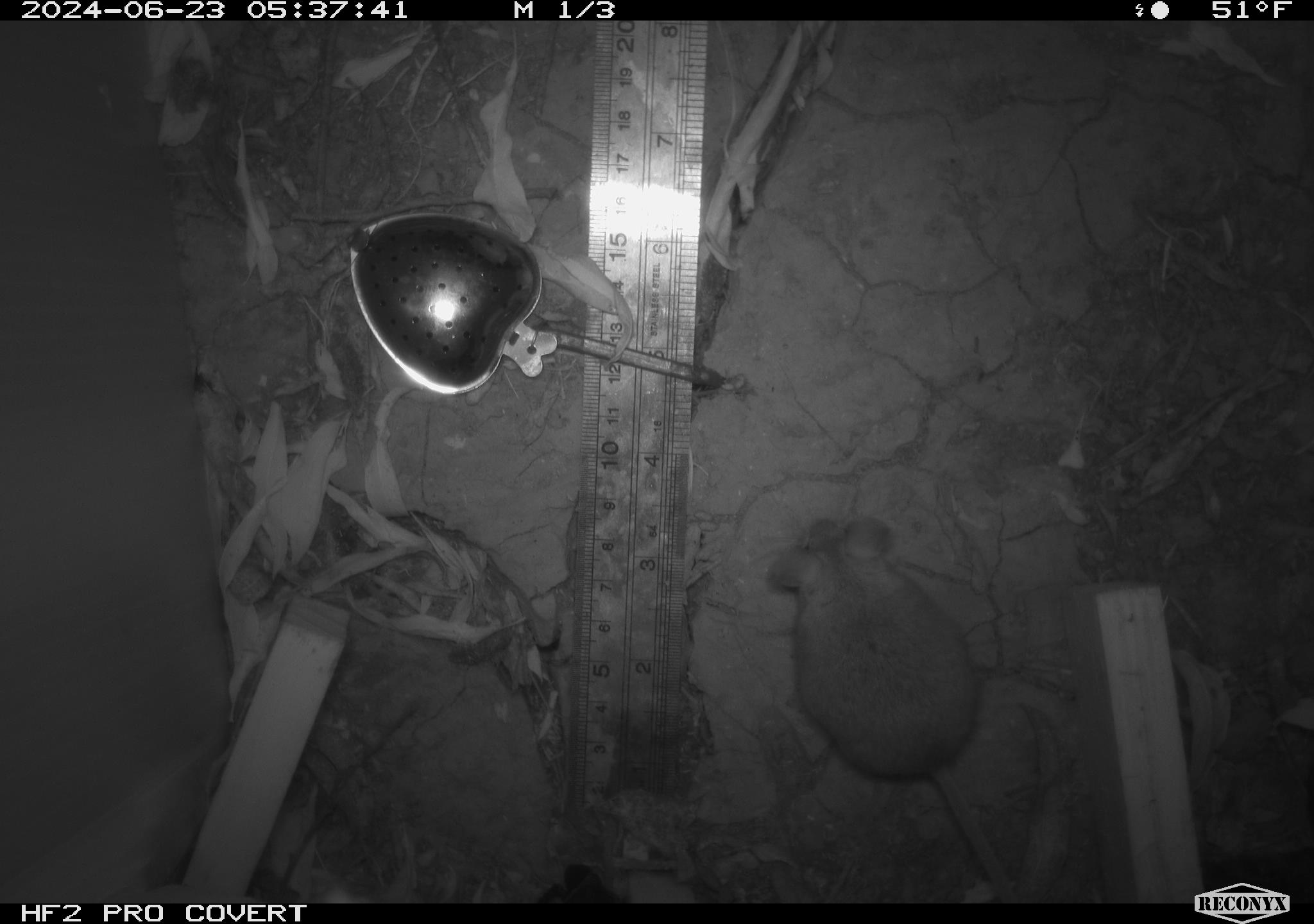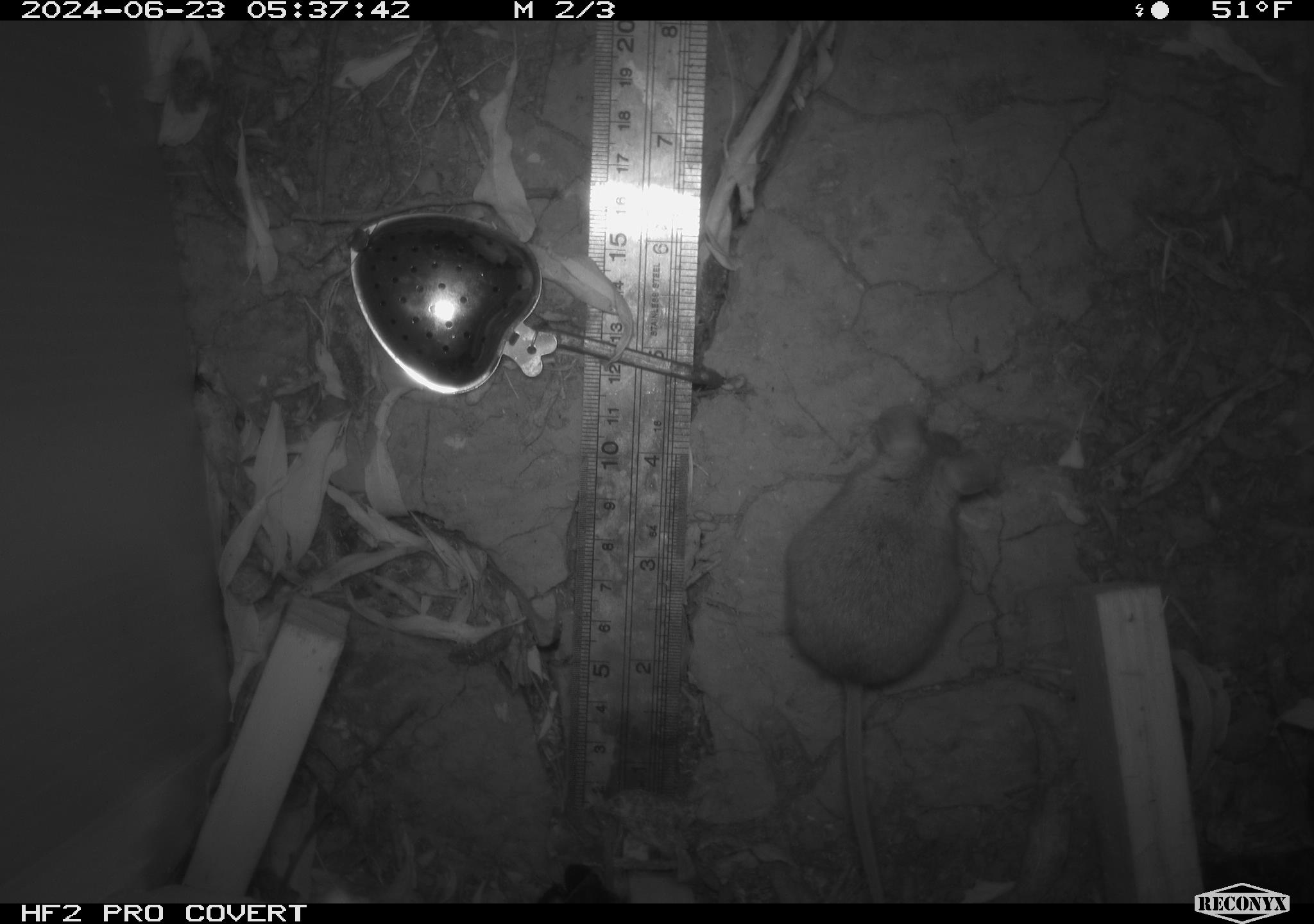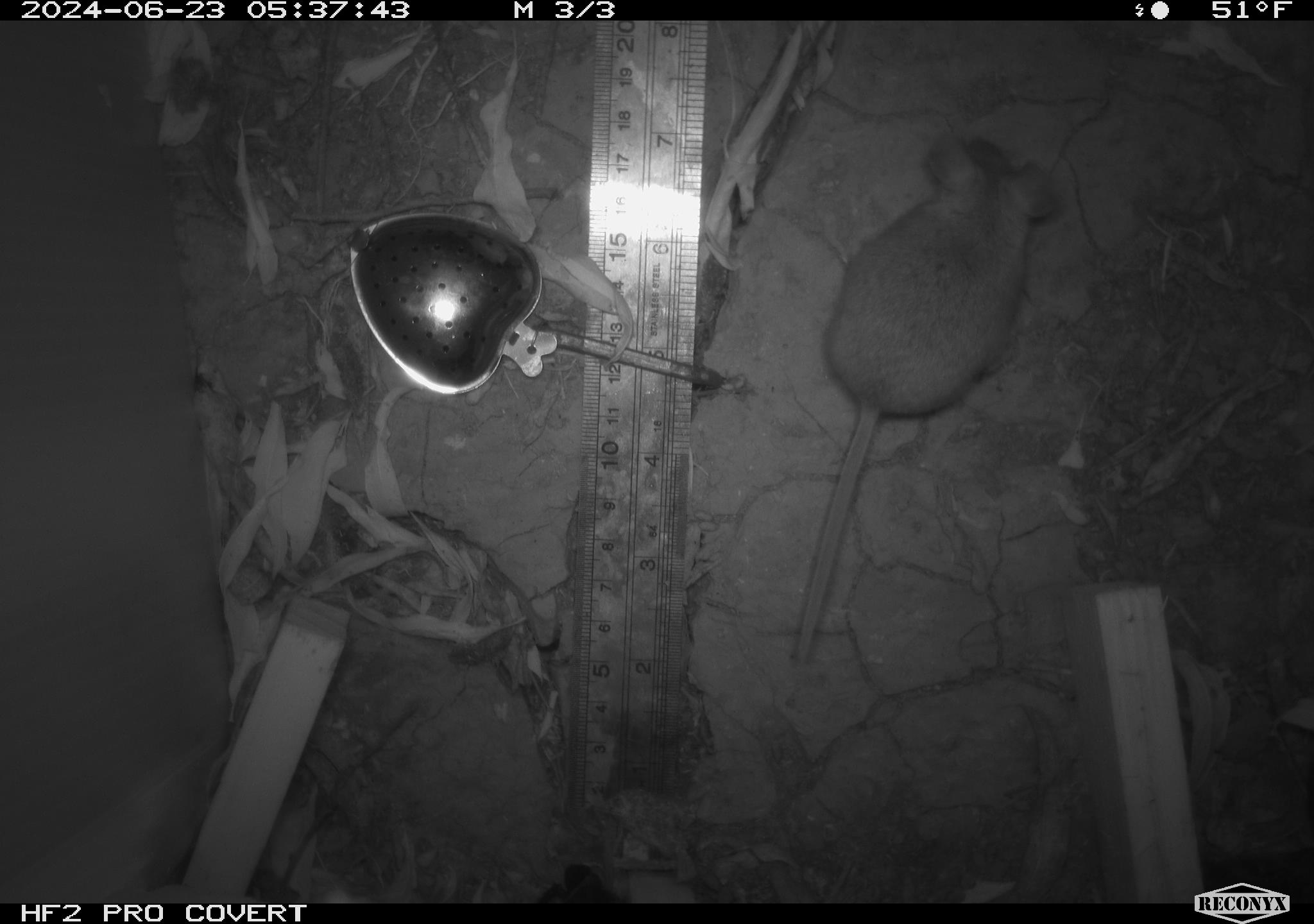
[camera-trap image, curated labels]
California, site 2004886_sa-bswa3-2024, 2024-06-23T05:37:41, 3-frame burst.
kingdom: Animalia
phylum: Chordata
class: Mammalia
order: Rodentia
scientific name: Rodentia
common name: mouse species